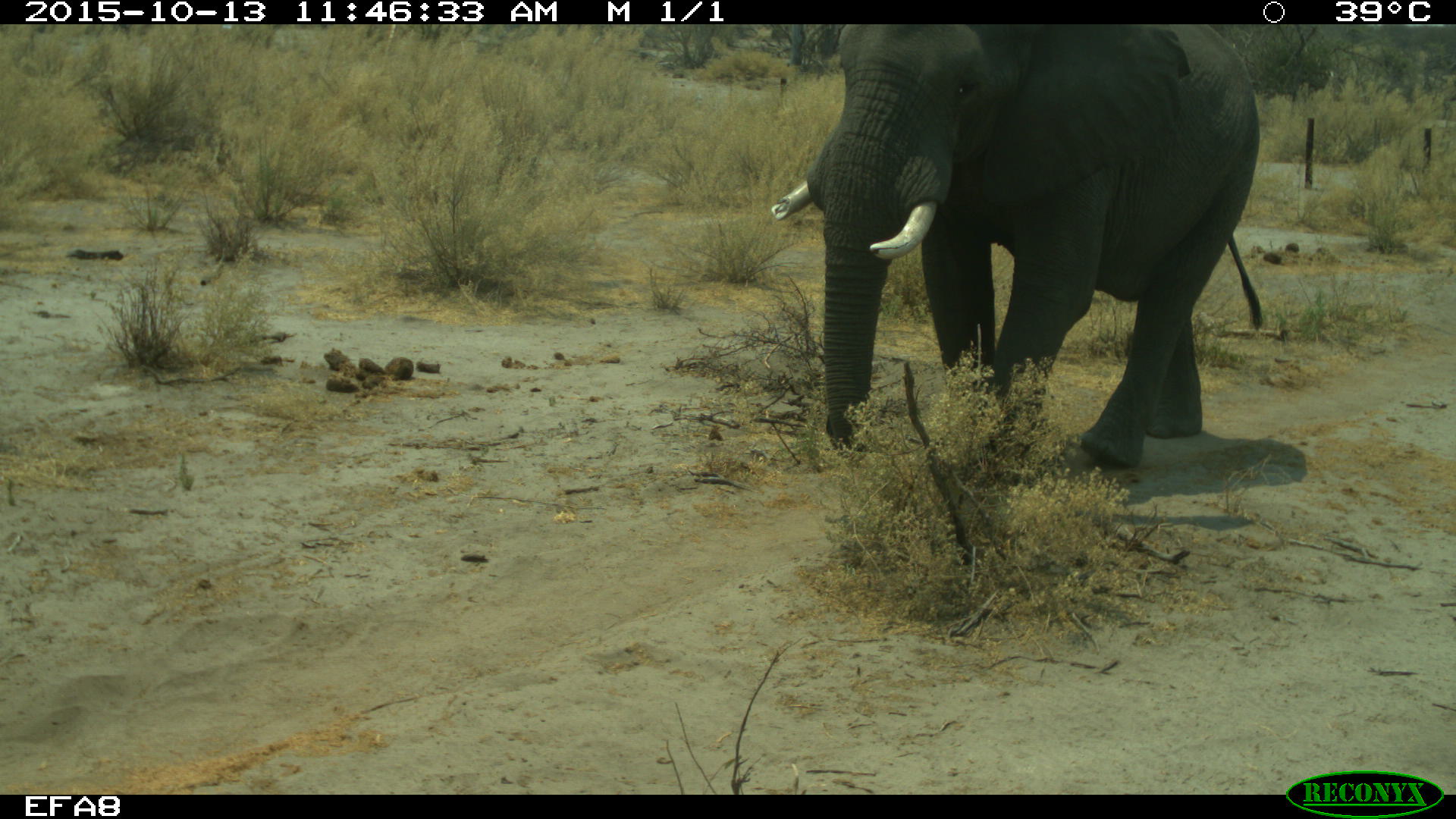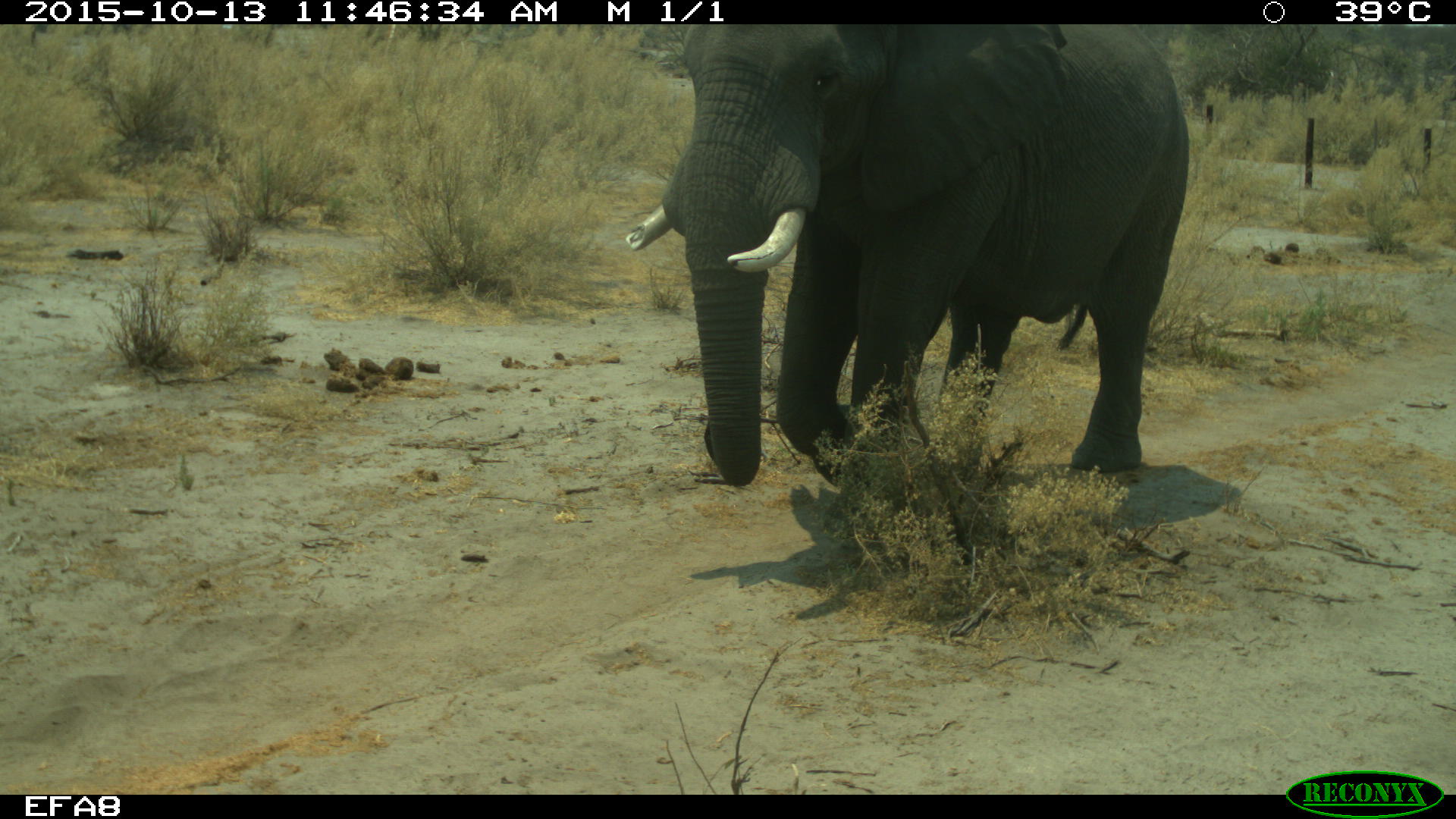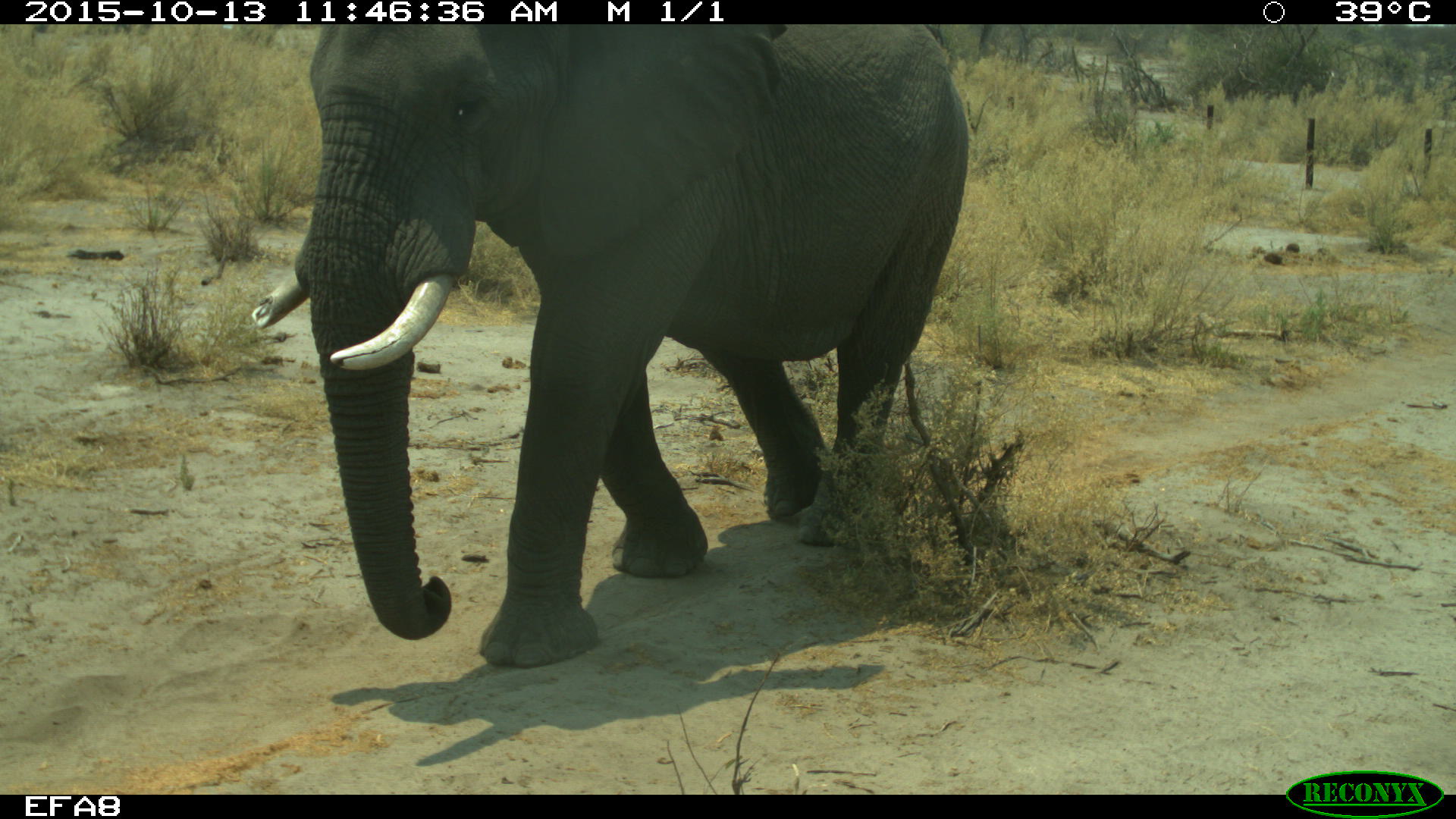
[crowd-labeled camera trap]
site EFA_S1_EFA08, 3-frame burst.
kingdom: Animalia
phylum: Chordata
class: Mammalia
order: Proboscidea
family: Elephantidae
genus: Loxodonta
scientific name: Loxodonta africana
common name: african bush elephant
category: elephant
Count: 1.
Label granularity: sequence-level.